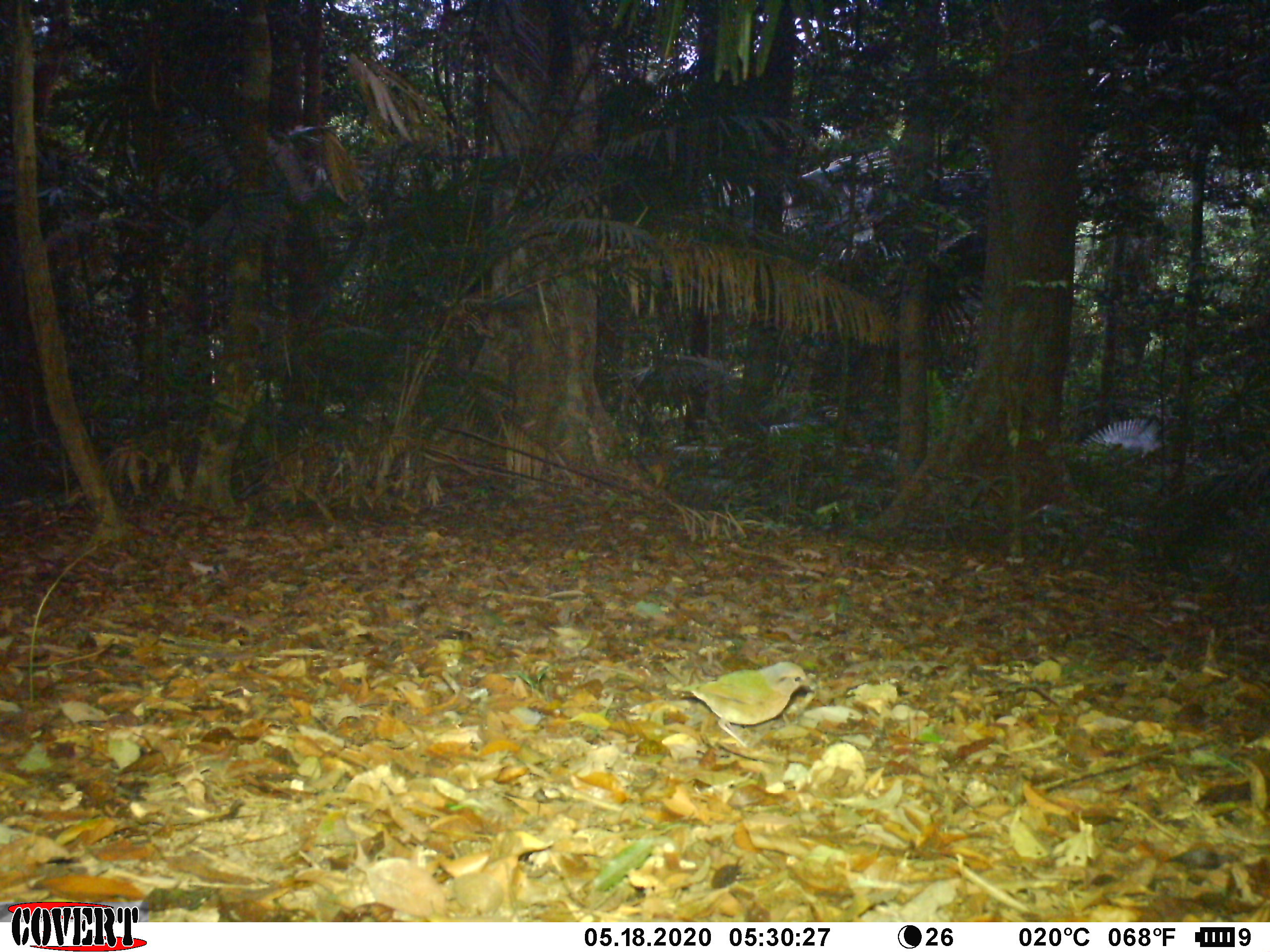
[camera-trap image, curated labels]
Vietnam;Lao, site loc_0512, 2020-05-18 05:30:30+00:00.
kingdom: Animalia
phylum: Chordata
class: Aves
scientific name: Aves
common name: bird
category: unidentified bird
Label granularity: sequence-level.